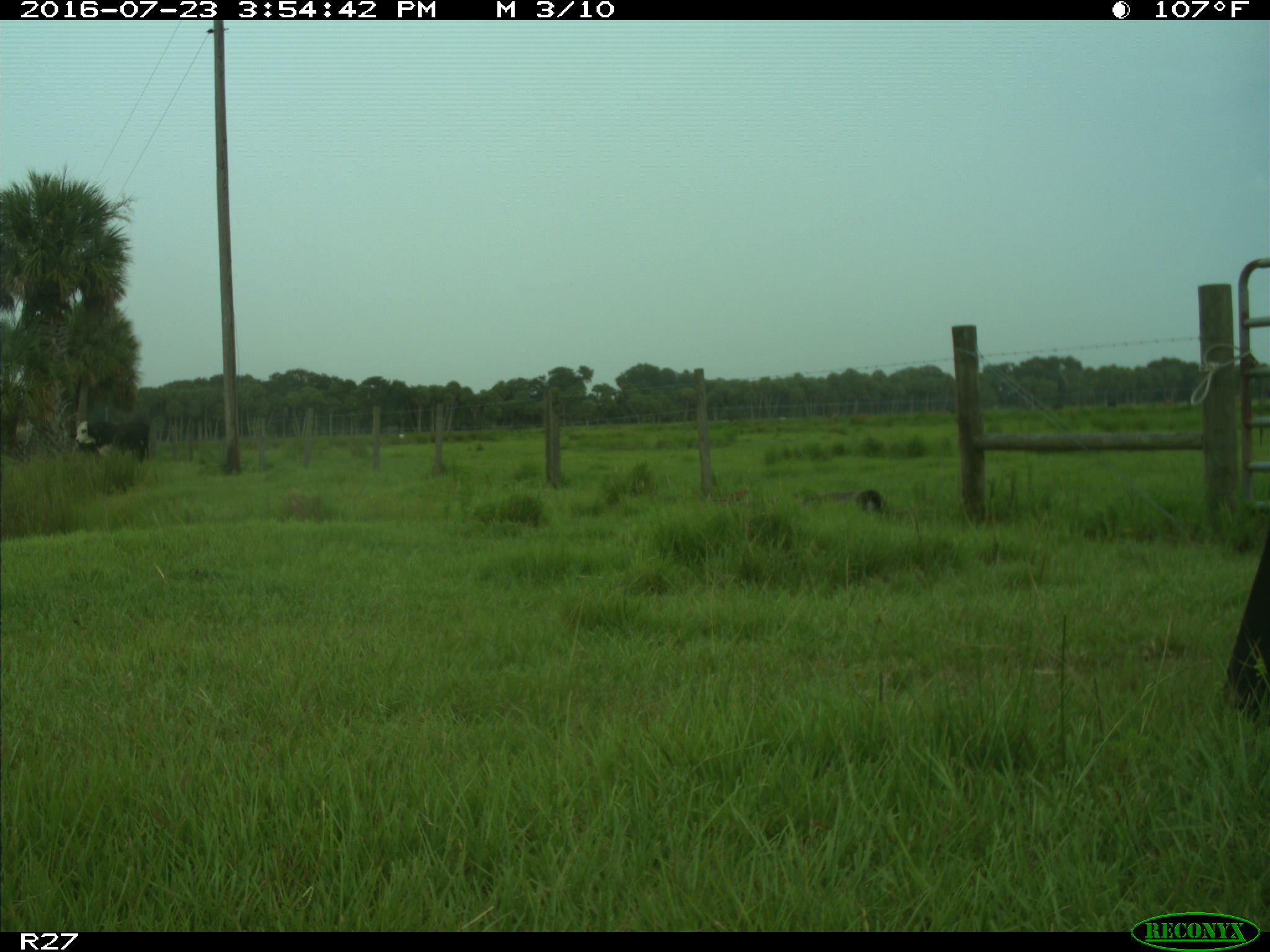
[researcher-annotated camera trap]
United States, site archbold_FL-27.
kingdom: Animalia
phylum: Chordata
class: Mammalia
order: Artiodactyla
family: Bovidae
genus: Bos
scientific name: Bos taurus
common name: domestic cow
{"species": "Bos taurus (domestic cow)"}